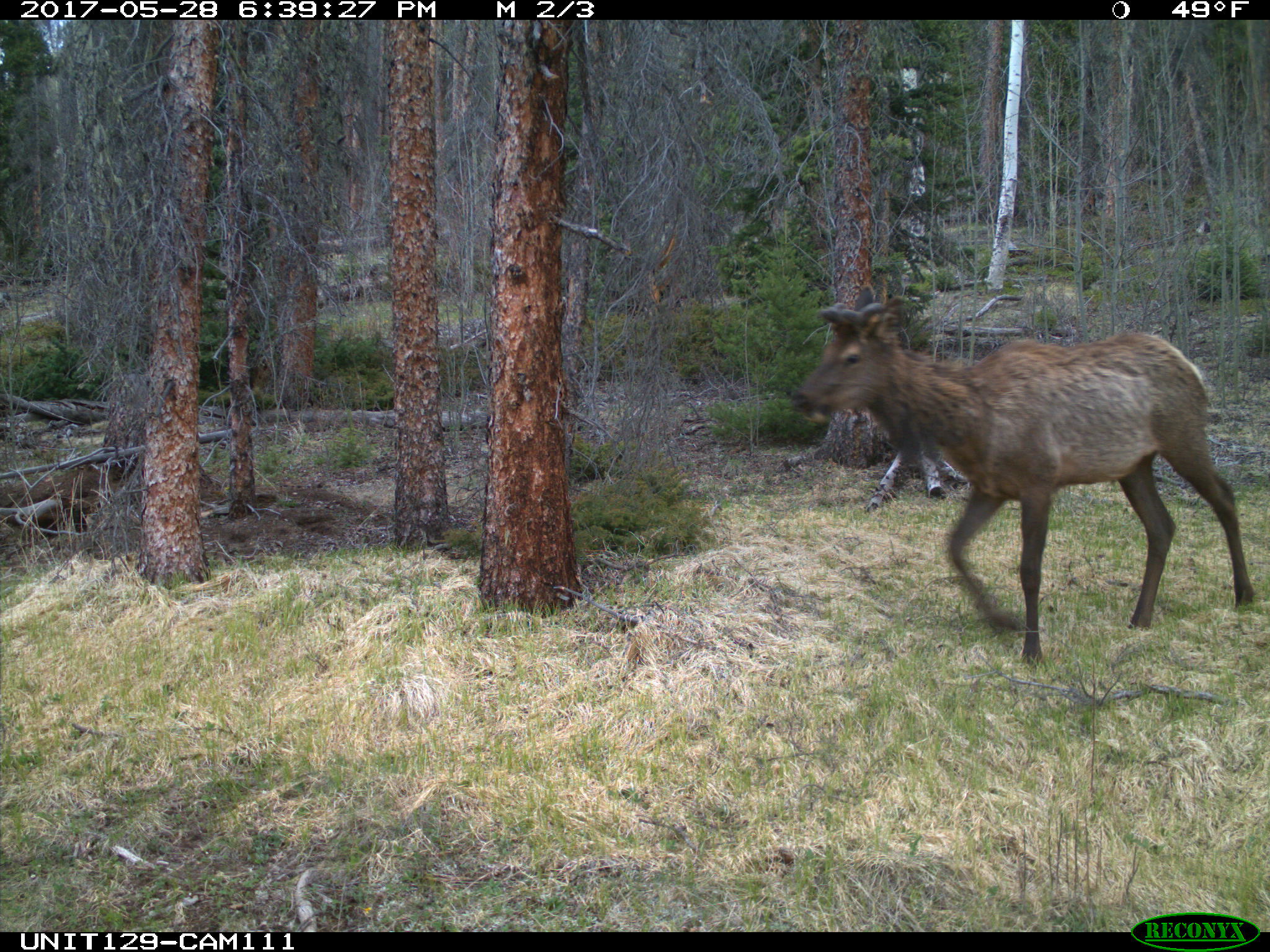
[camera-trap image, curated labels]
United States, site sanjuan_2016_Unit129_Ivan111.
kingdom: Animalia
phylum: Chordata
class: Mammalia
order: Artiodactyla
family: Cervidae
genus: Cervus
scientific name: Cervus elaphus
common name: red deer